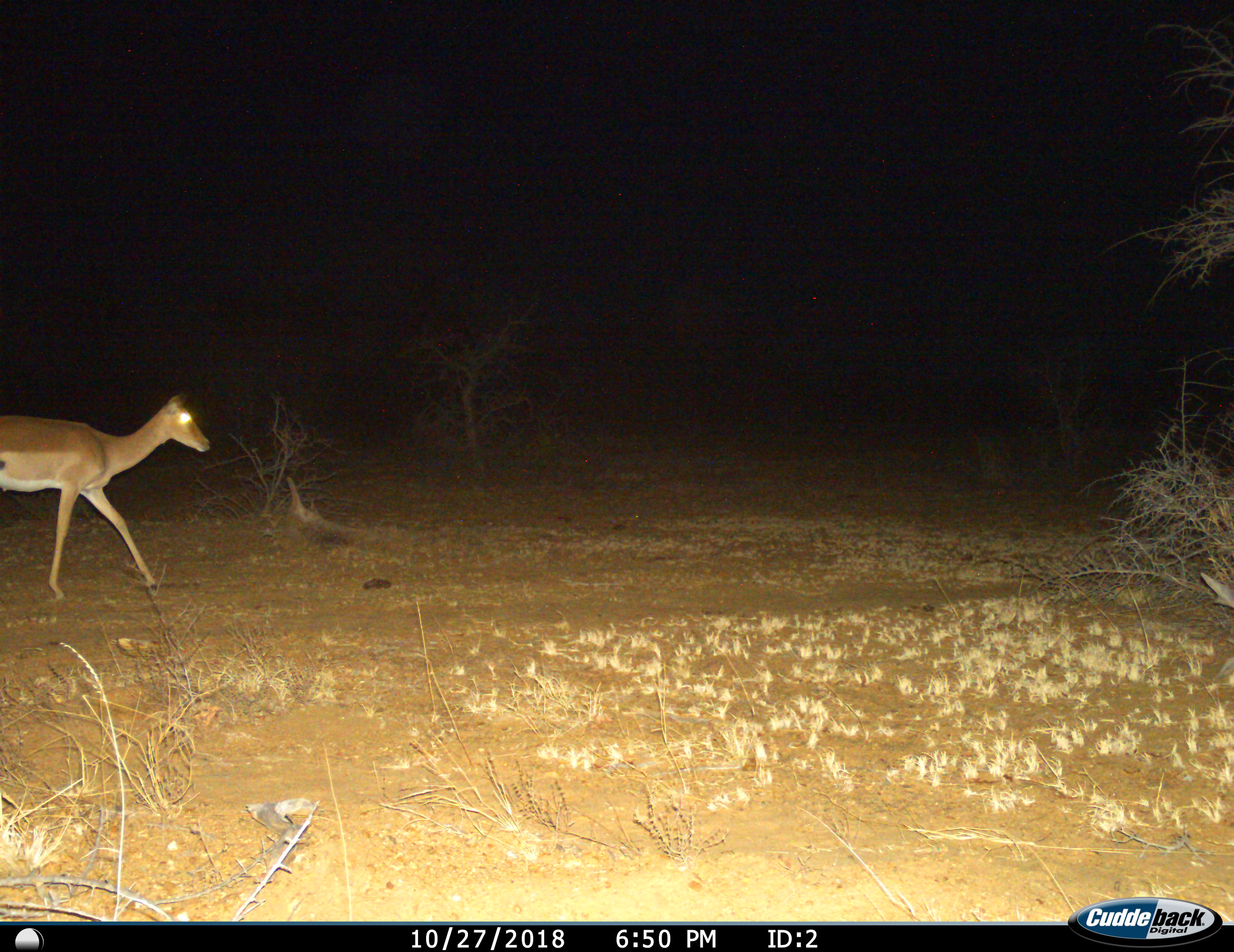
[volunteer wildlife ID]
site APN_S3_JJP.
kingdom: Animalia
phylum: Chordata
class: Mammalia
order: Artiodactyla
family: Bovidae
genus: Aepyceros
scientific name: Aepyceros melampus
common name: impala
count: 1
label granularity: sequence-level